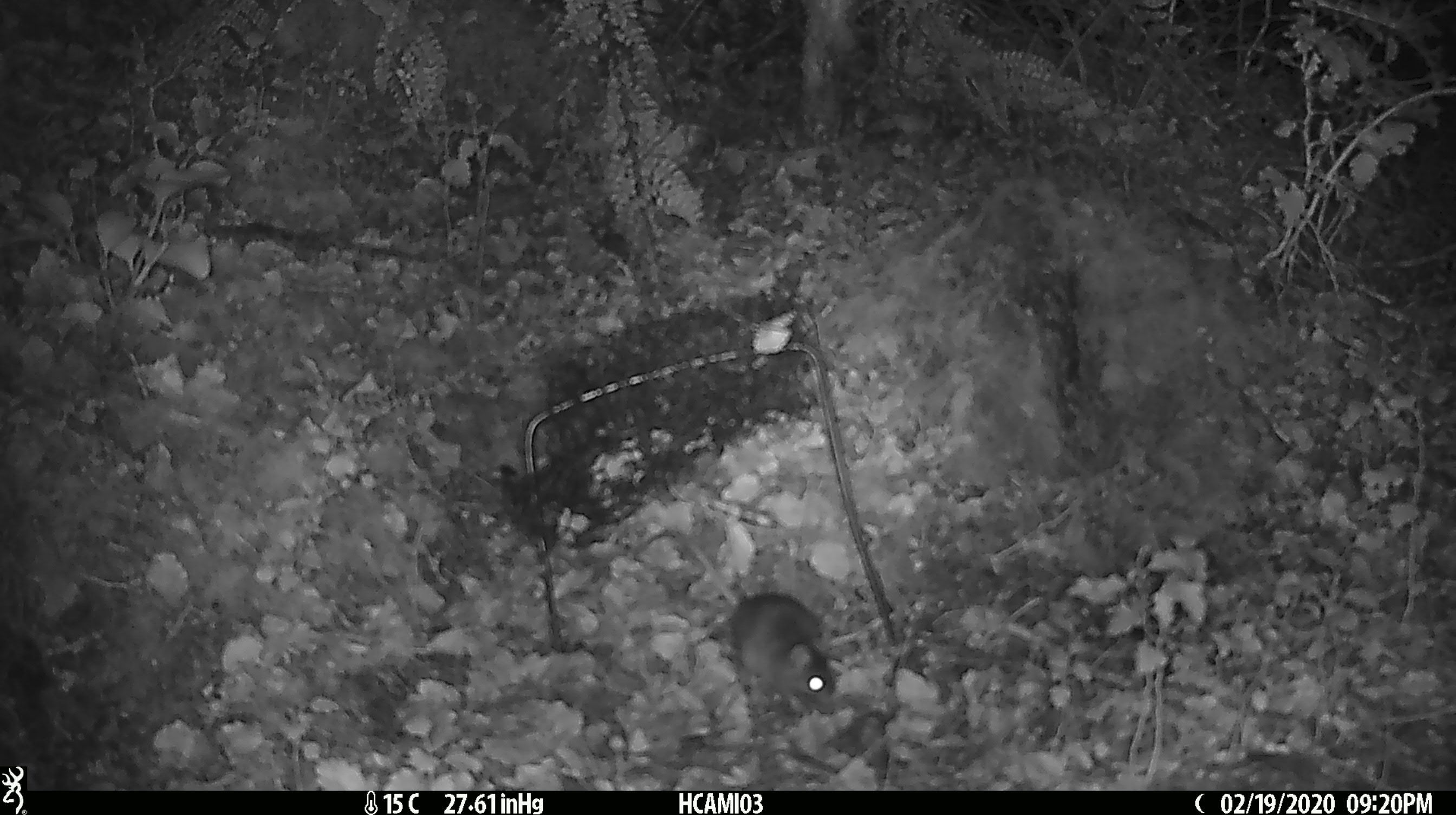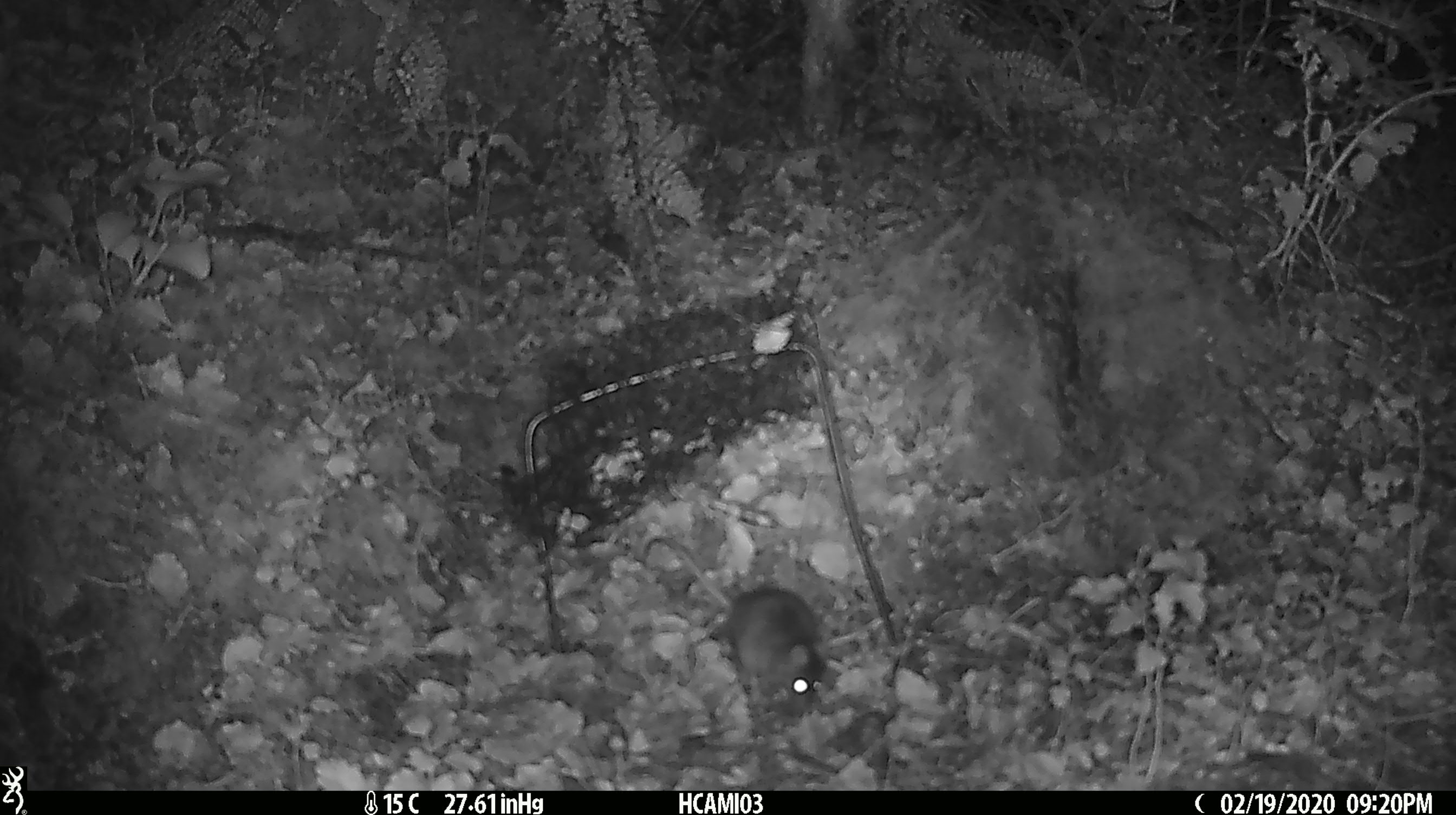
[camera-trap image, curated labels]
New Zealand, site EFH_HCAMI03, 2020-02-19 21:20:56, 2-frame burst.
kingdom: Animalia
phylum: Chordata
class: Mammalia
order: Rodentia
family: Muridae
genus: Mus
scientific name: Mus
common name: mouse